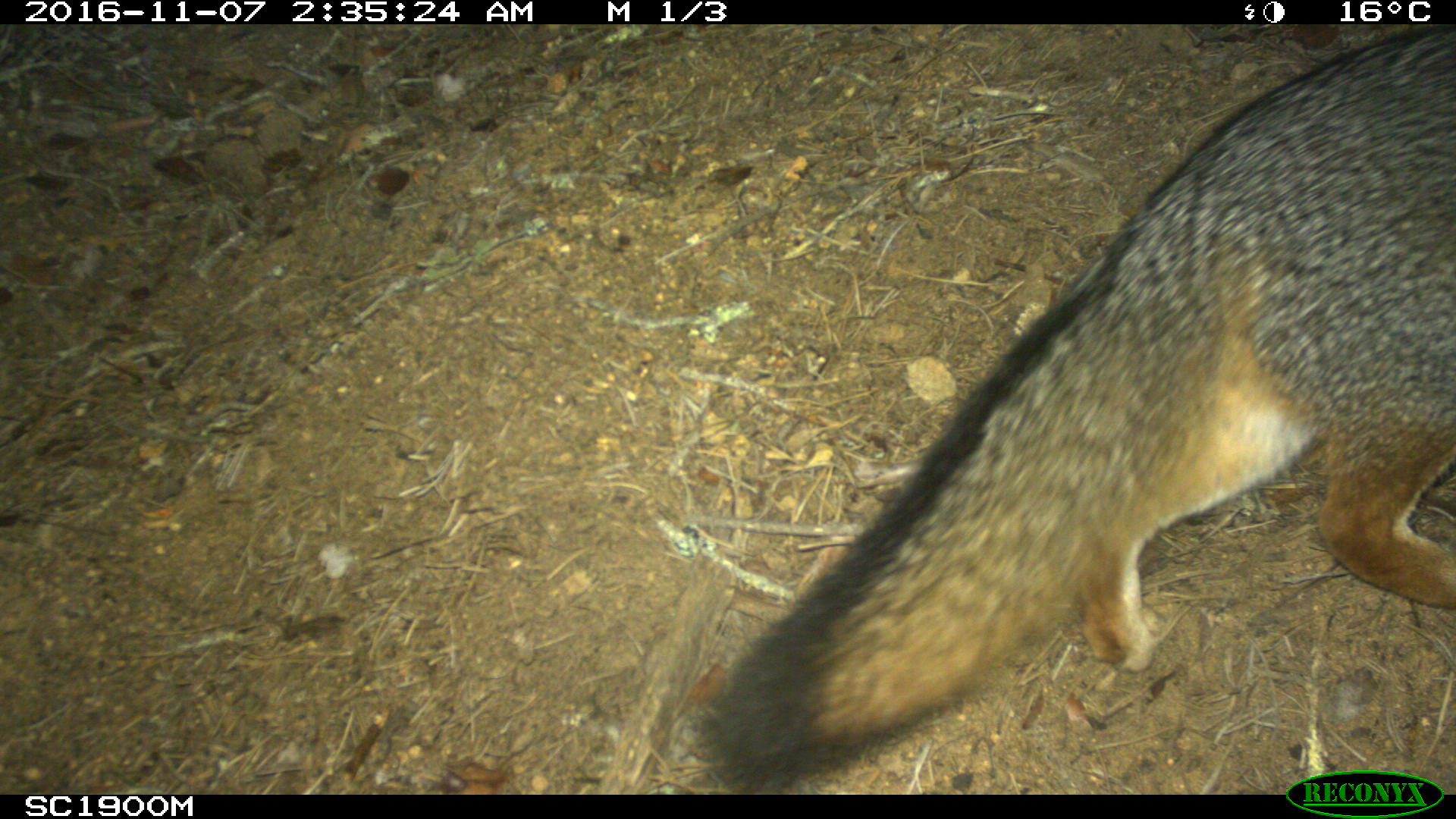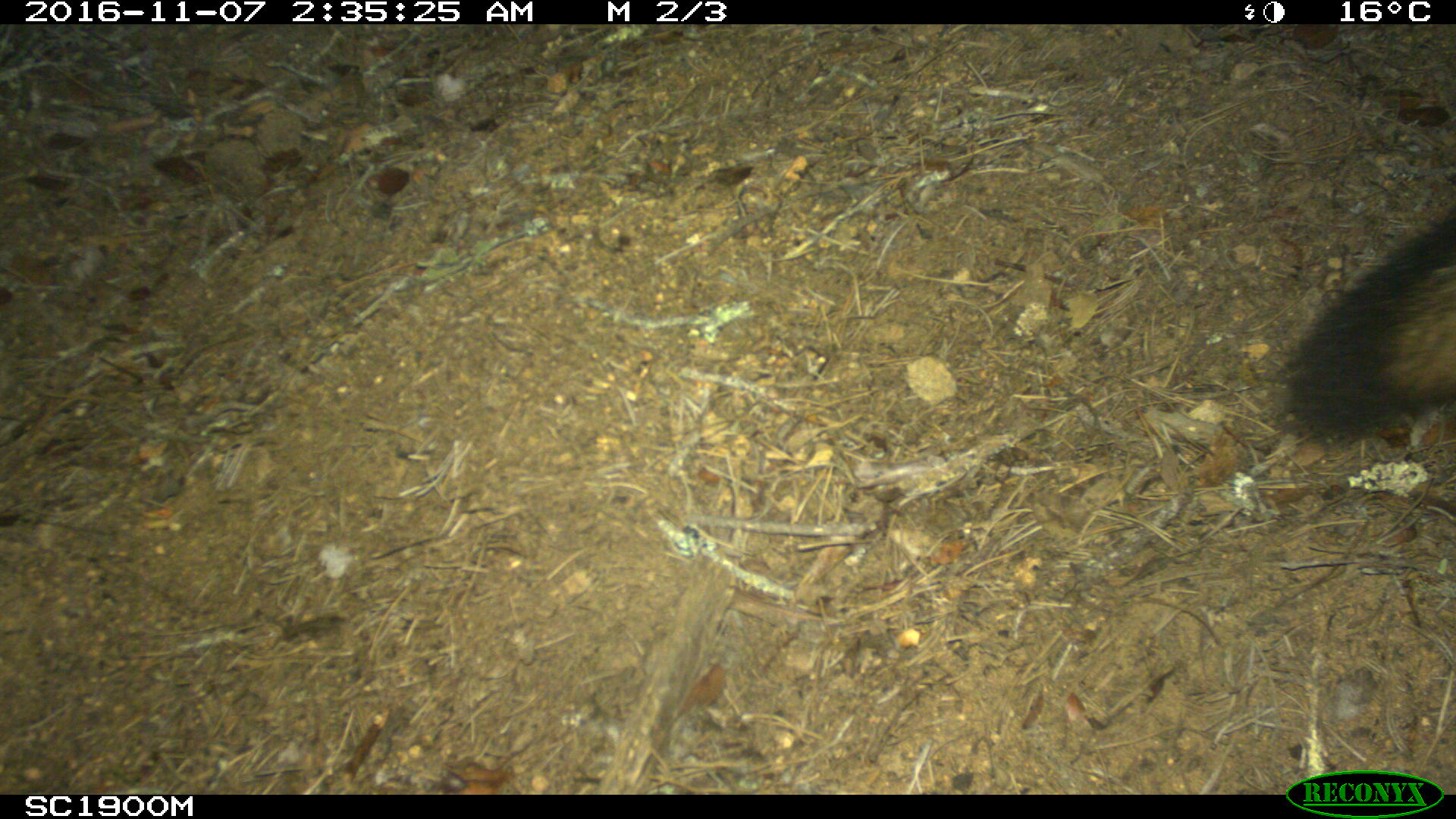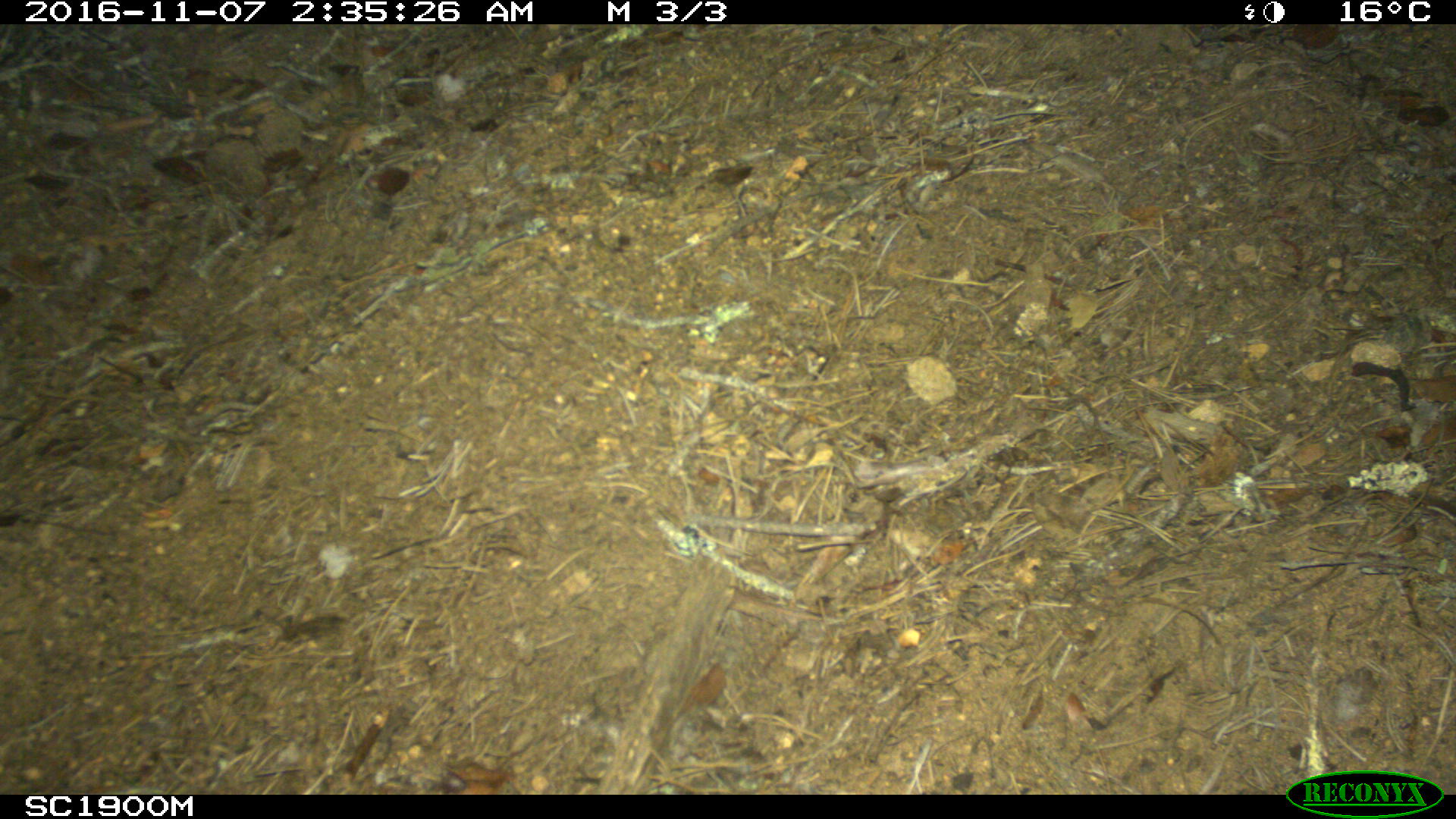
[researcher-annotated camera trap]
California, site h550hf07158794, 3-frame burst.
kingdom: Animalia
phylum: Chordata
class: Mammalia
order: Carnivora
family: Canidae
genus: Urocyon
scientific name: Urocyon littoralis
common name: island fox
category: fox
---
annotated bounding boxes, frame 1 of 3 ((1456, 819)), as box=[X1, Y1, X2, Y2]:
fox: box=[676, 23, 1454, 788]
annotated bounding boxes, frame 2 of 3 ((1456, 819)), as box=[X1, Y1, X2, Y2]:
fox: box=[1289, 211, 1455, 439]